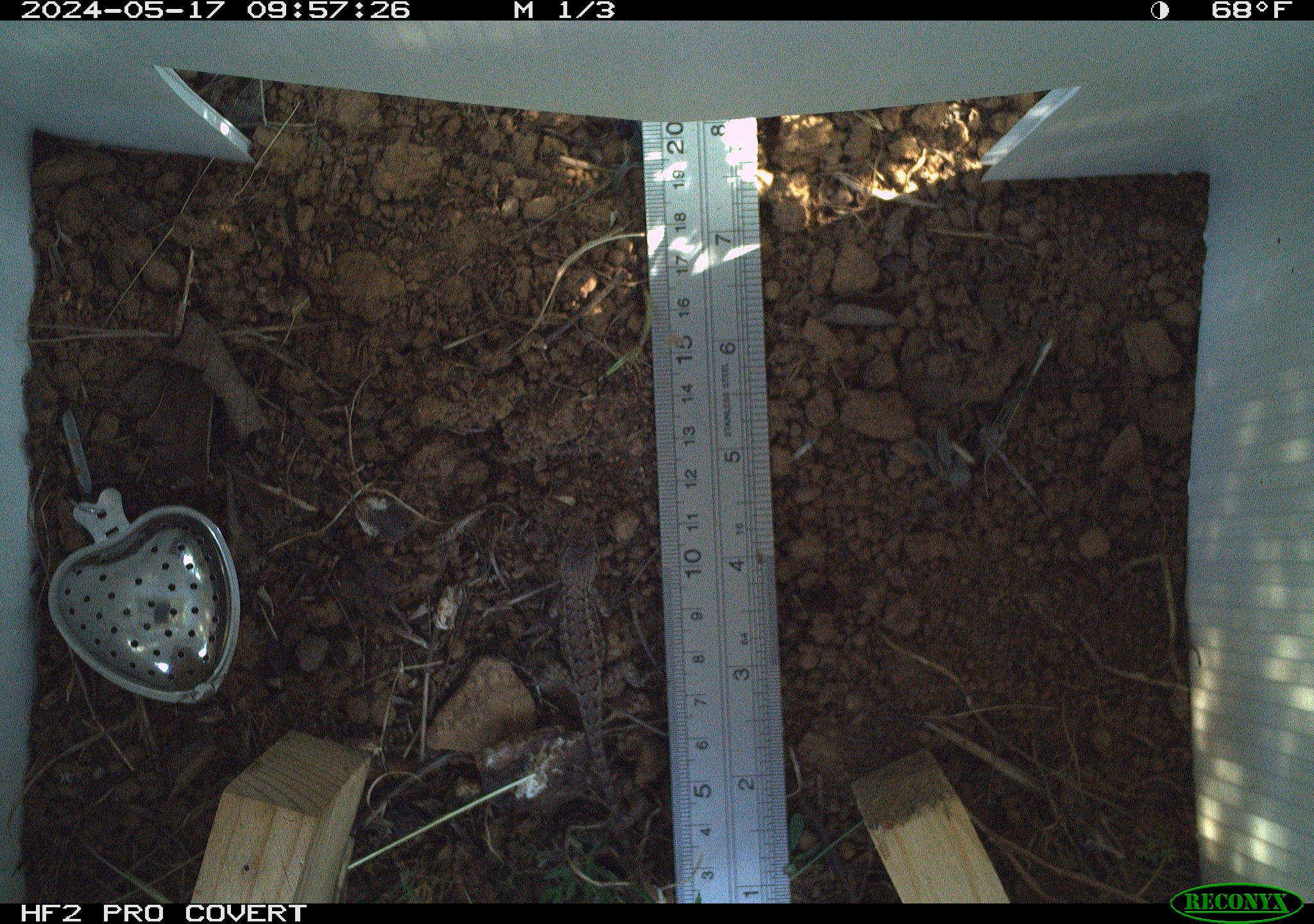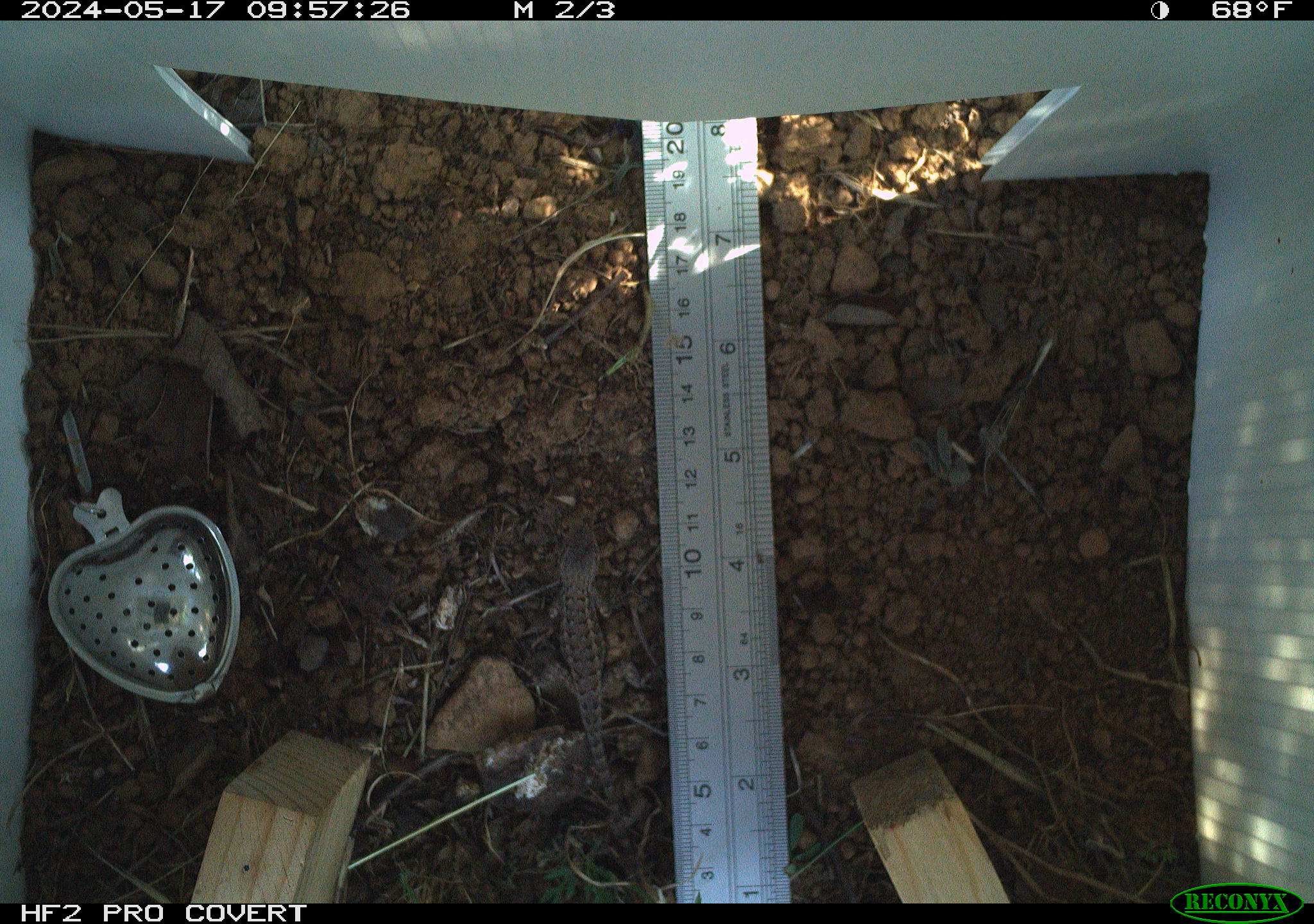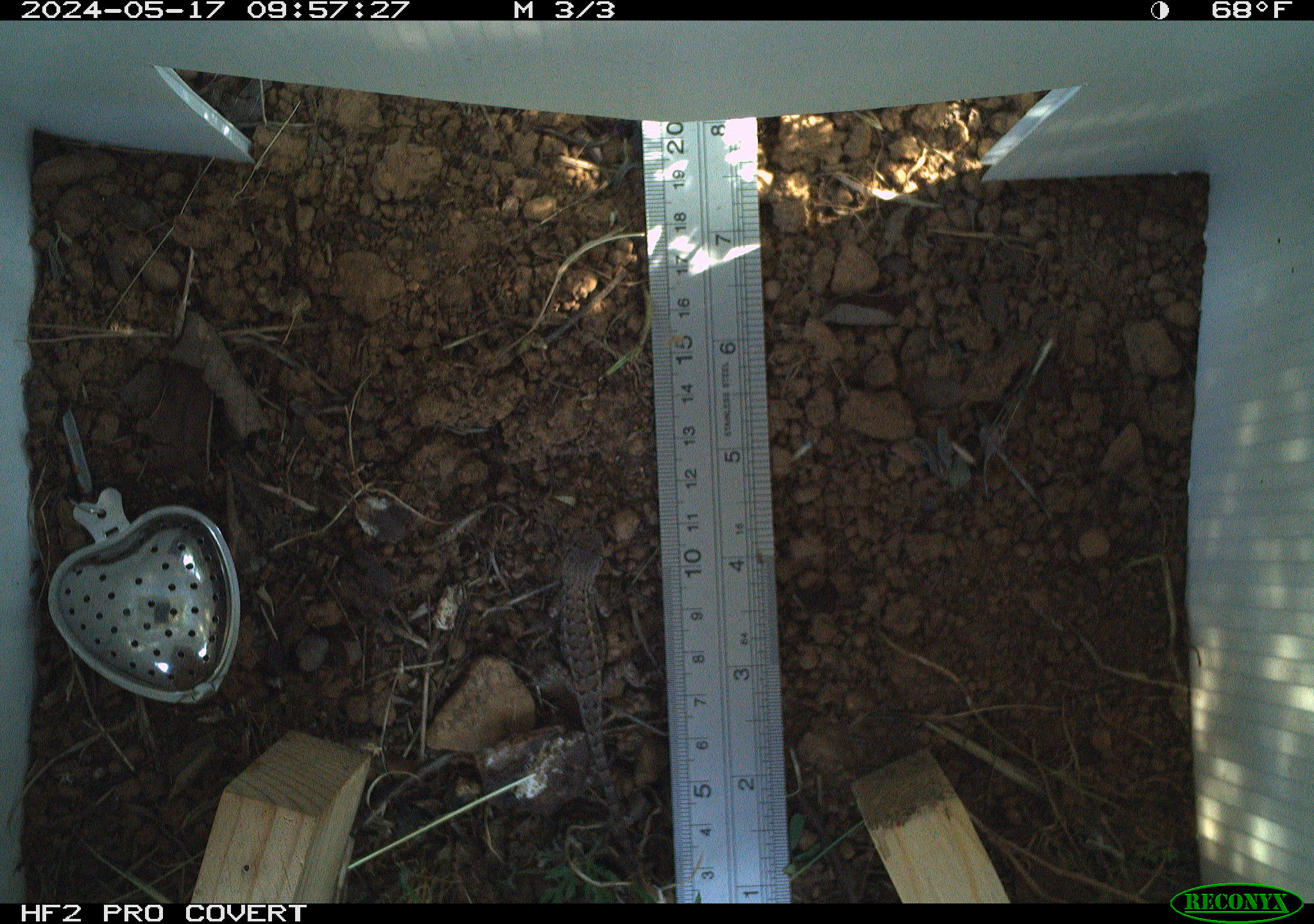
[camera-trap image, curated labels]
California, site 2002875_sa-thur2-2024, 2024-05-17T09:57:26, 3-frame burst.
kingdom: Animalia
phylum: Chordata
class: Reptilia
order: Squamata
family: Phrynosomatidae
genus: Sceloporus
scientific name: Sceloporus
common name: spiny lizards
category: sceloporus species